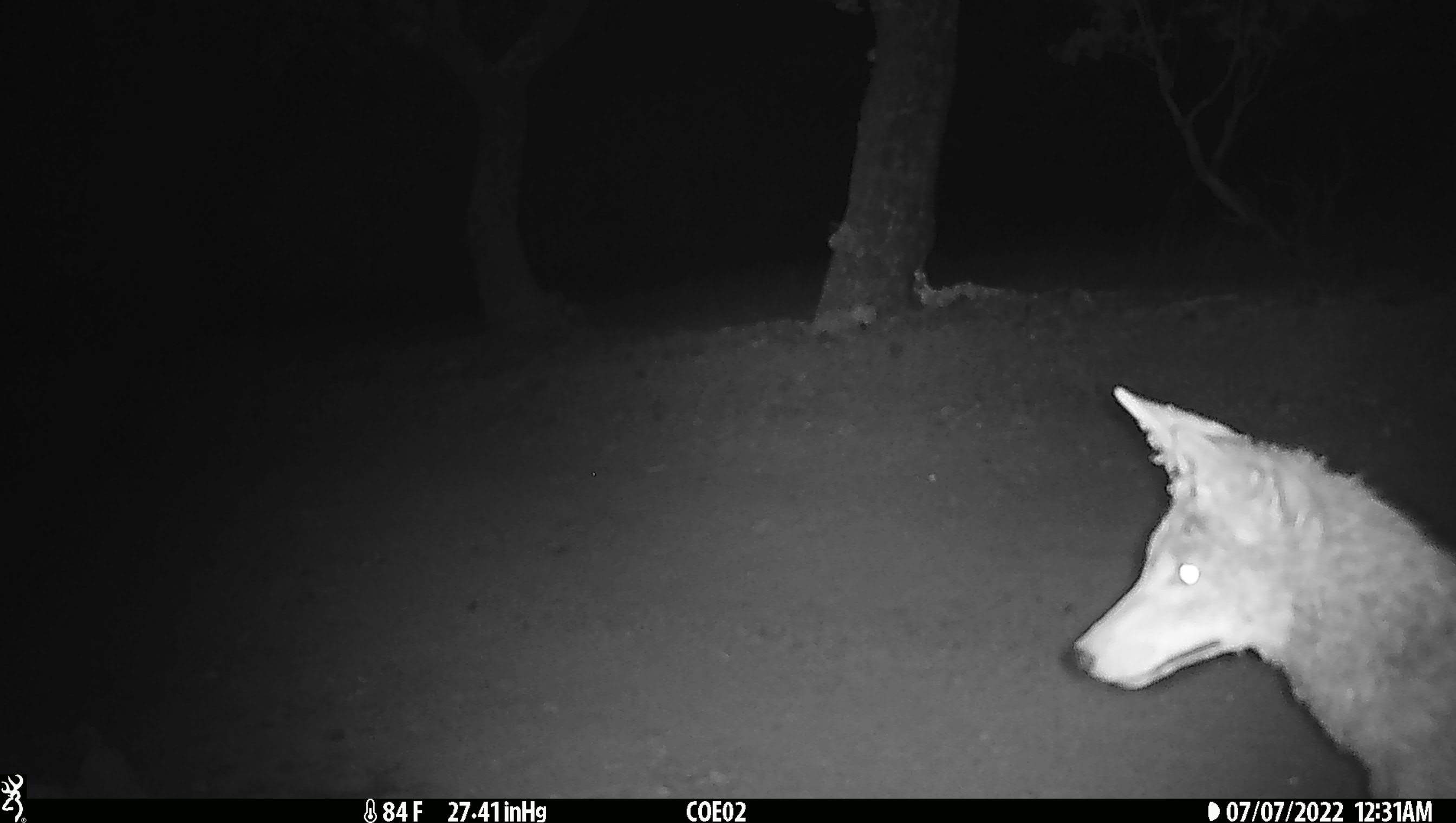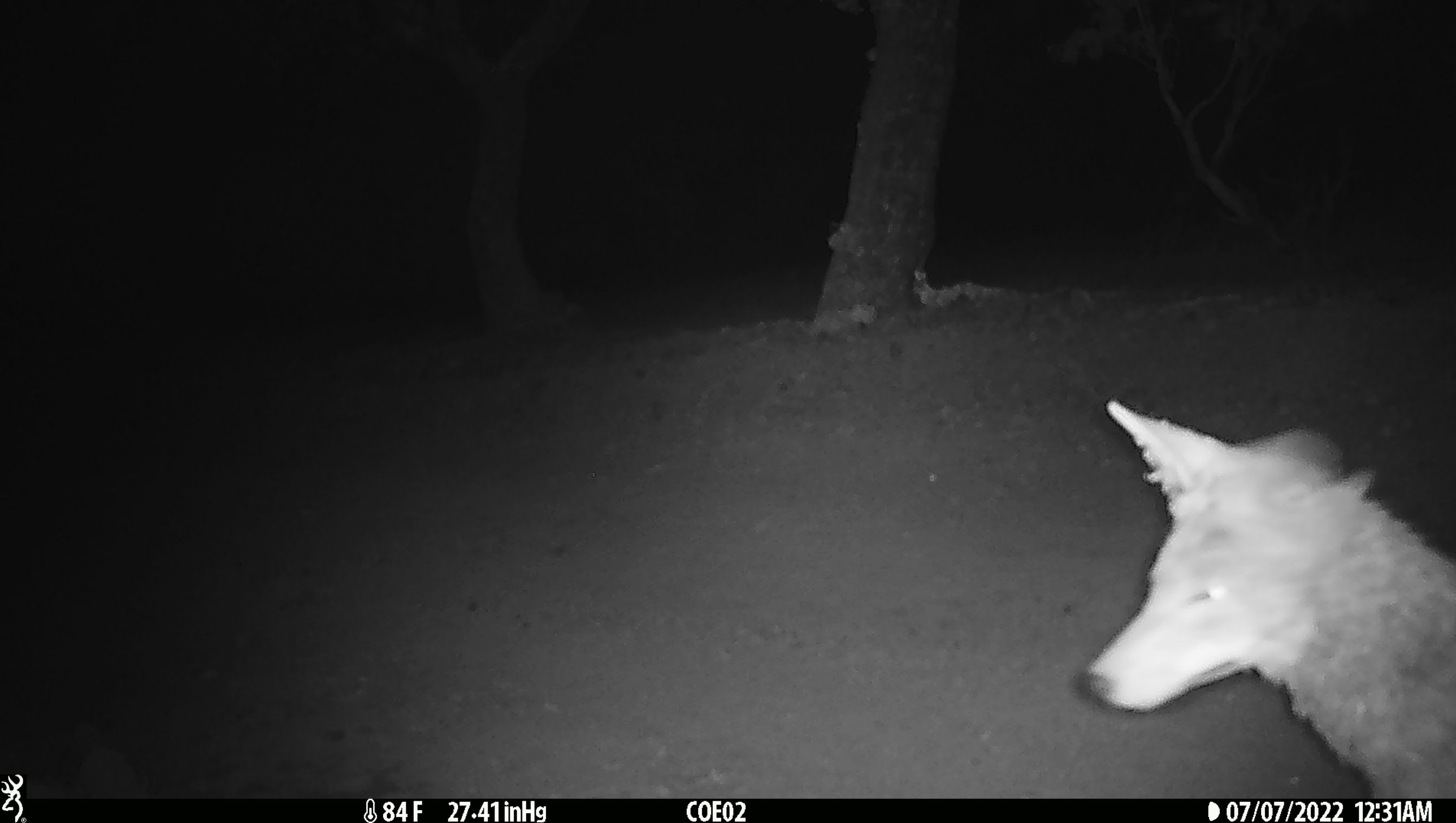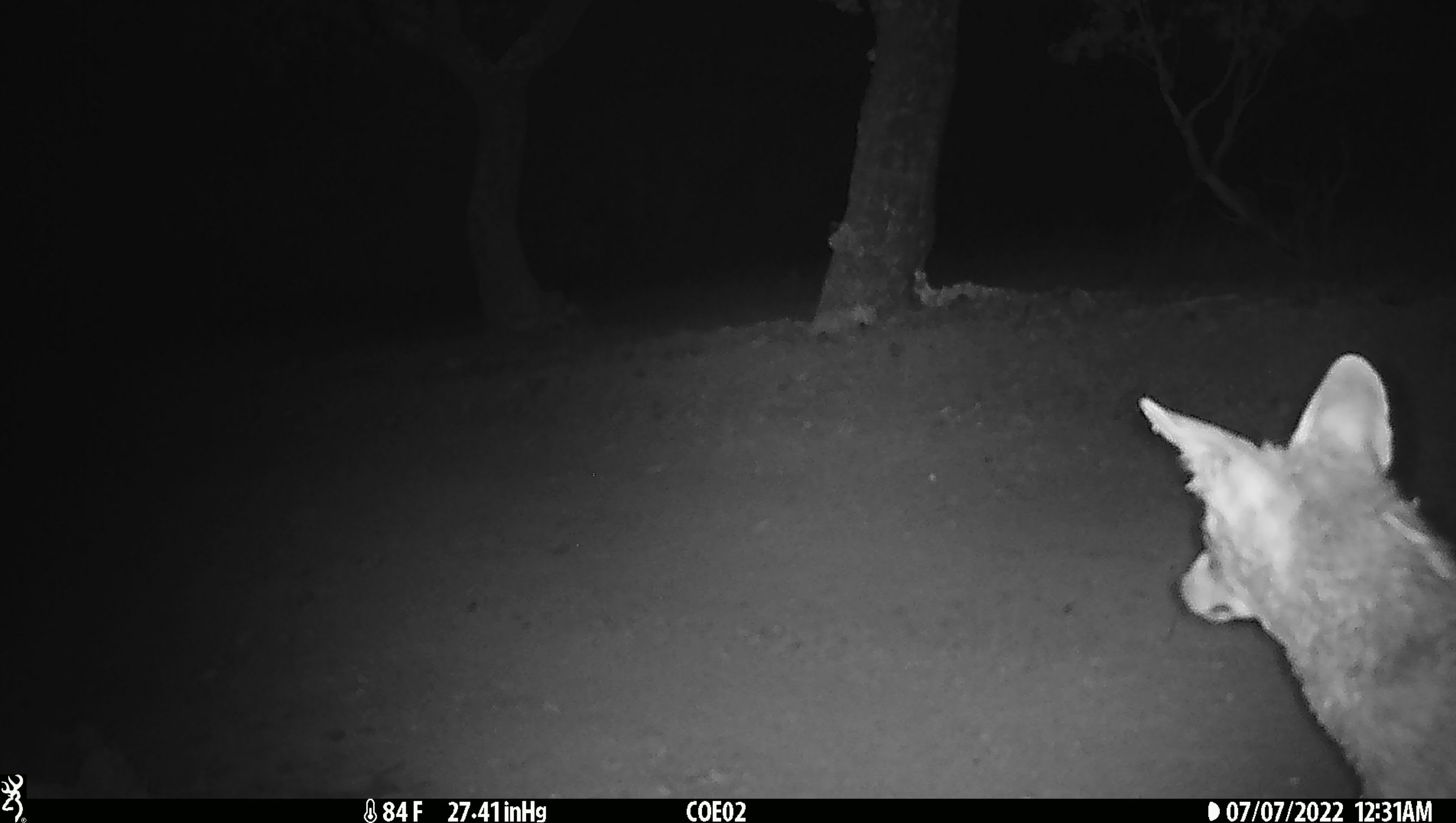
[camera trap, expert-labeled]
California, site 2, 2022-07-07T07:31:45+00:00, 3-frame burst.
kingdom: Animalia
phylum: Chordata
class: Mammalia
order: Carnivora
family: Canidae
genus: Canis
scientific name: Canis latrans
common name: coyote